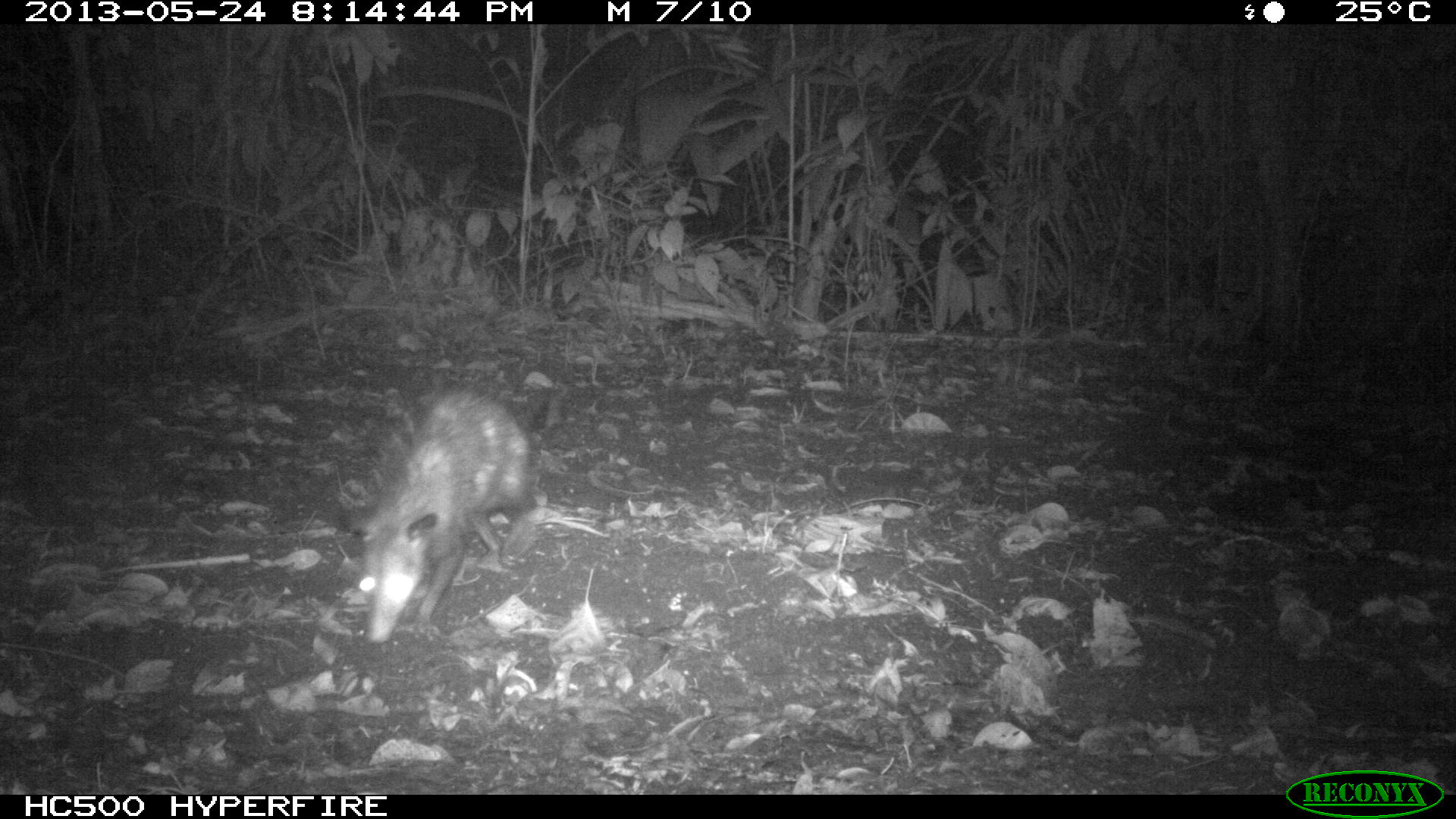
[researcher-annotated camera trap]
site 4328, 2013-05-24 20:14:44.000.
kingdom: Animalia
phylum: Chordata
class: Mammalia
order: Didelphimorphia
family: Didelphidae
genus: Didelphis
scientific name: Didelphis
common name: american opossums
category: didelphis sp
Didelphis sp (american opossums) (Didelphis), count 1.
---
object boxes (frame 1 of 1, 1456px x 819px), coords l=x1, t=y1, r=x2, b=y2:
didelphis sp: l=330, t=392, r=556, b=644